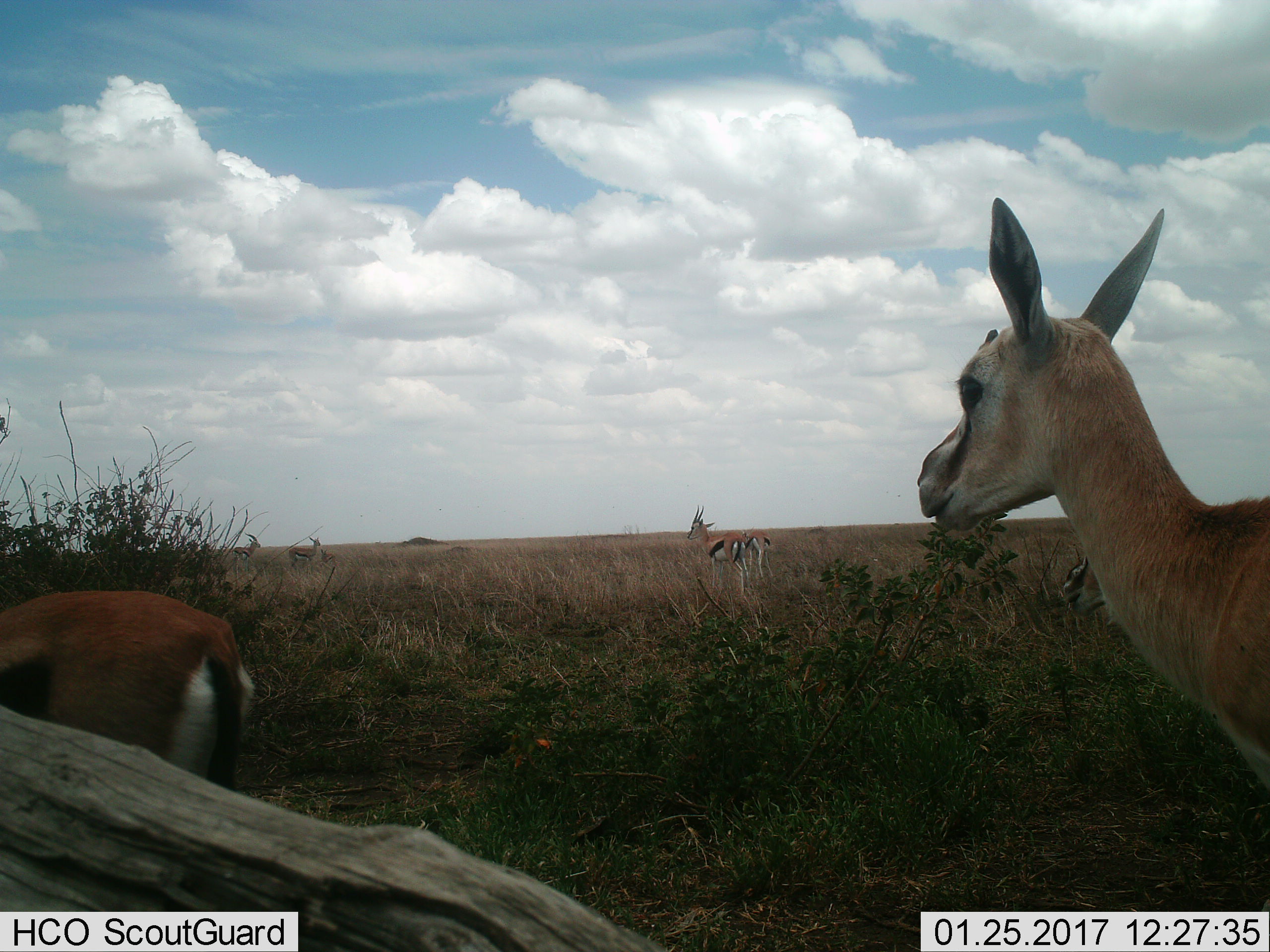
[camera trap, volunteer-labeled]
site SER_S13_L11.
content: unidentified animal